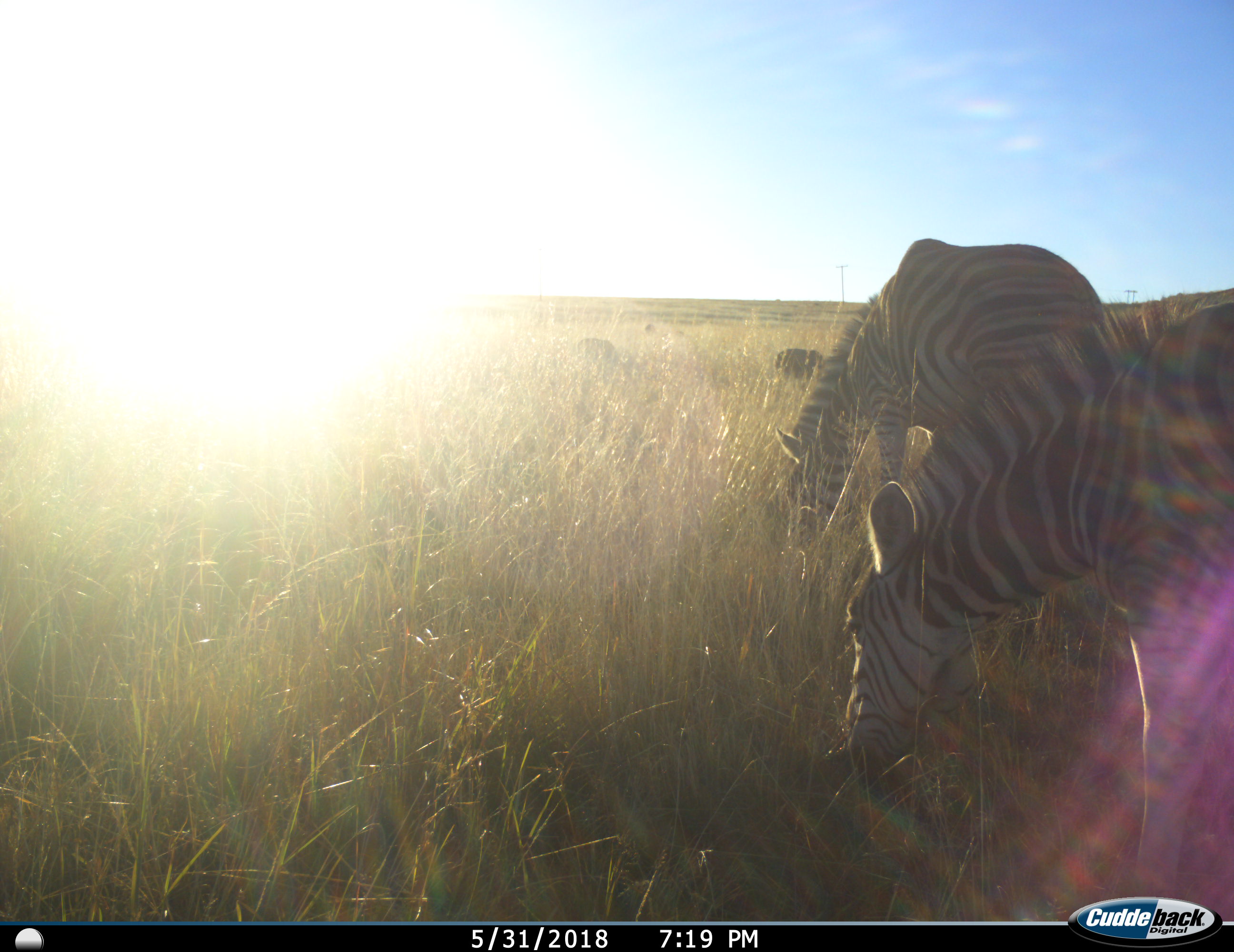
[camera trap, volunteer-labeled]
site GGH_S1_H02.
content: unidentified animal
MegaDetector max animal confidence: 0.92